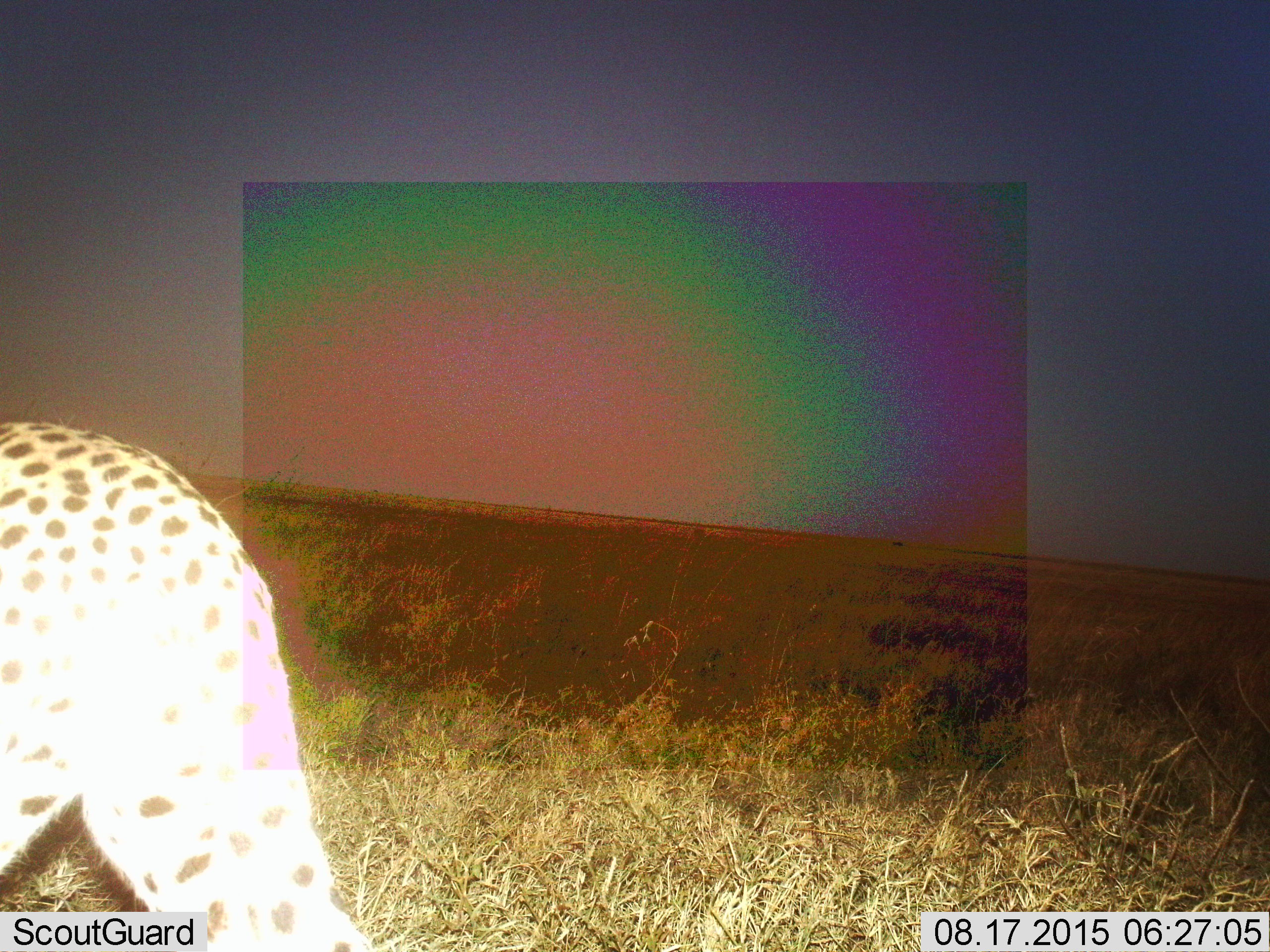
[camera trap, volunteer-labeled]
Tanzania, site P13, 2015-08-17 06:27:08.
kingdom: Animalia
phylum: Chordata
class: Mammalia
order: Carnivora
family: Felidae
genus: Acinonyx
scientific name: Acinonyx jubatus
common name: cheetah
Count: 1.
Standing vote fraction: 40%.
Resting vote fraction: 0%.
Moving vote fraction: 60%.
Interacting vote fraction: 0%.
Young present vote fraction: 0%.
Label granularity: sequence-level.